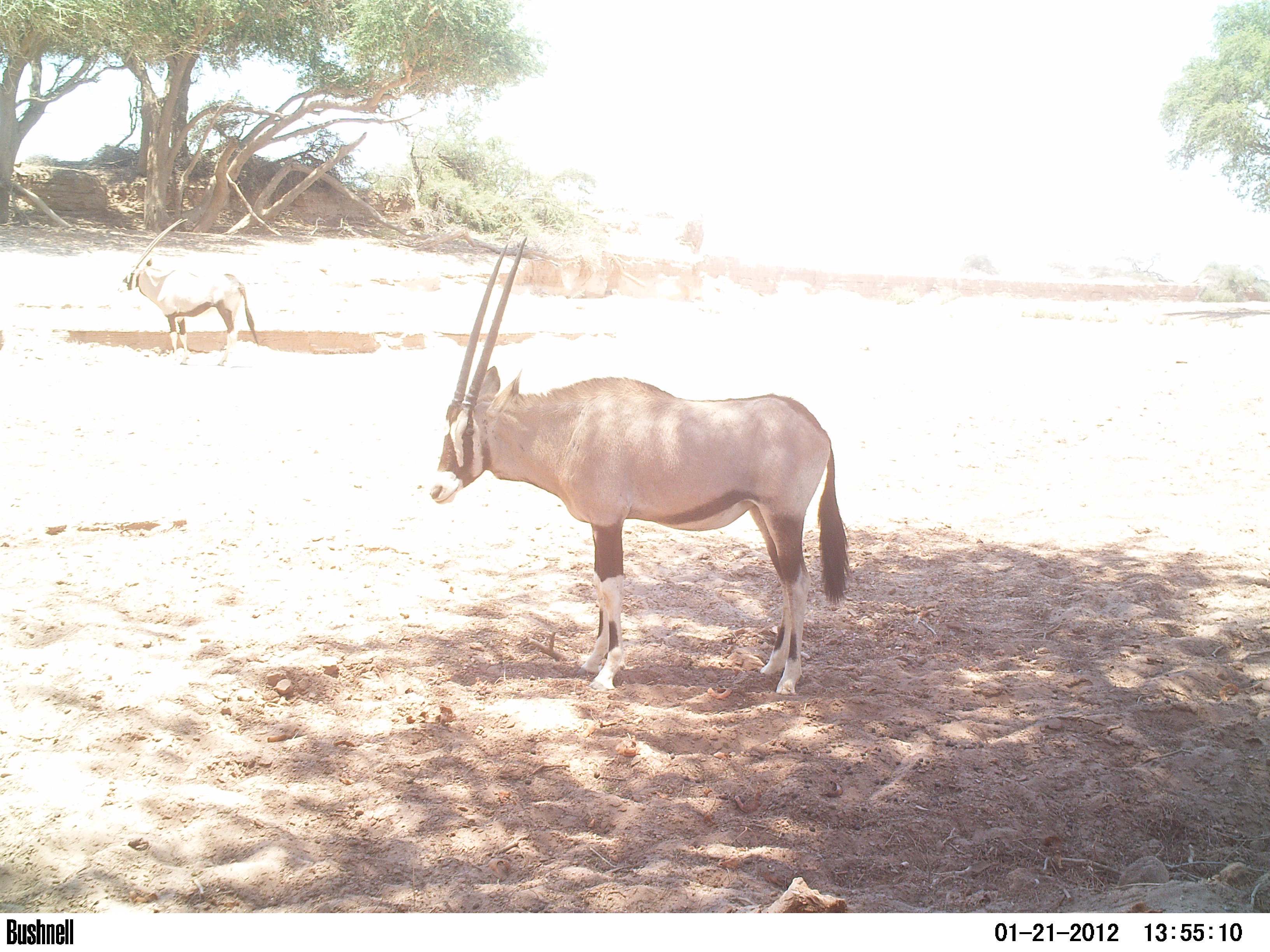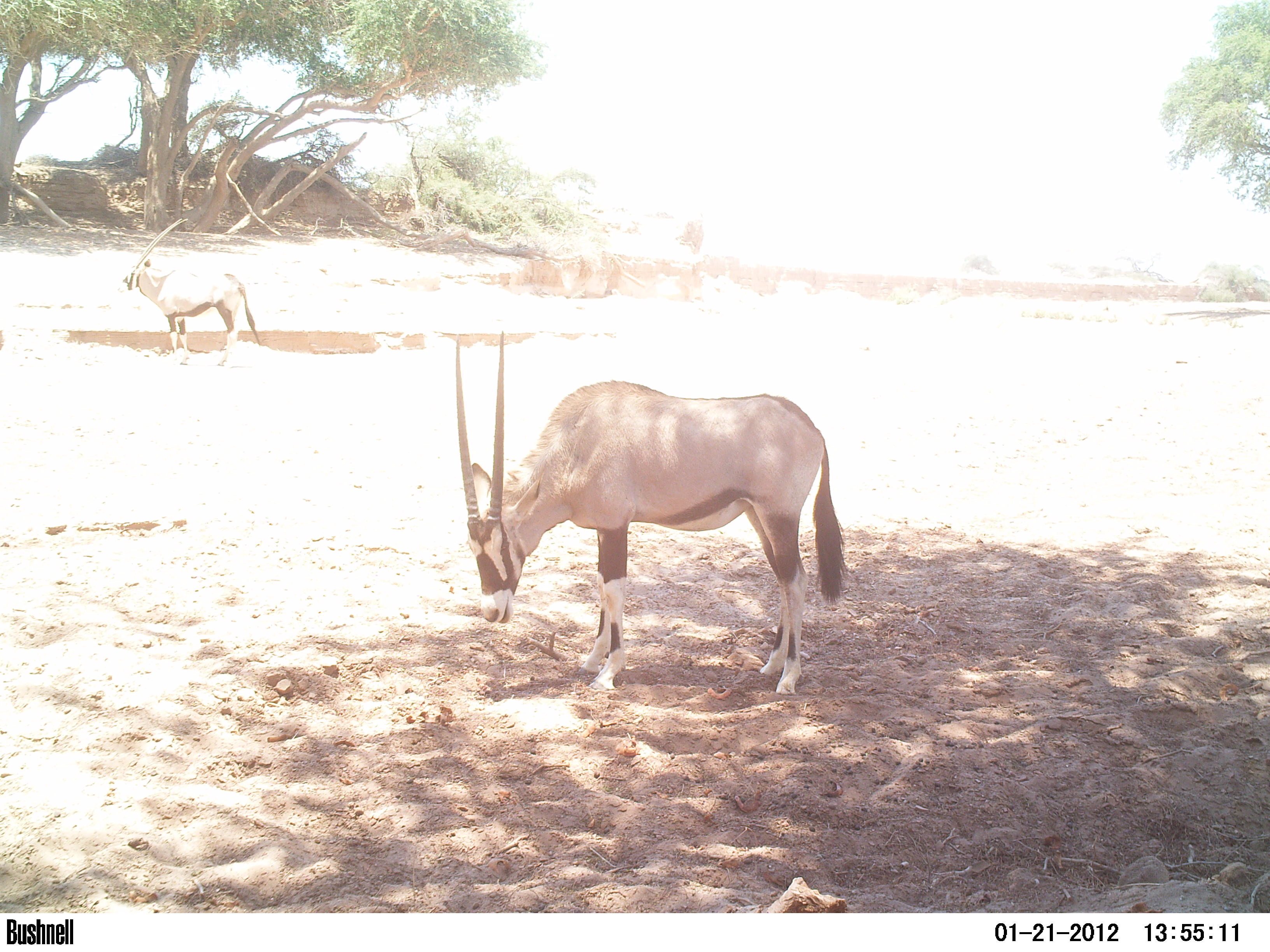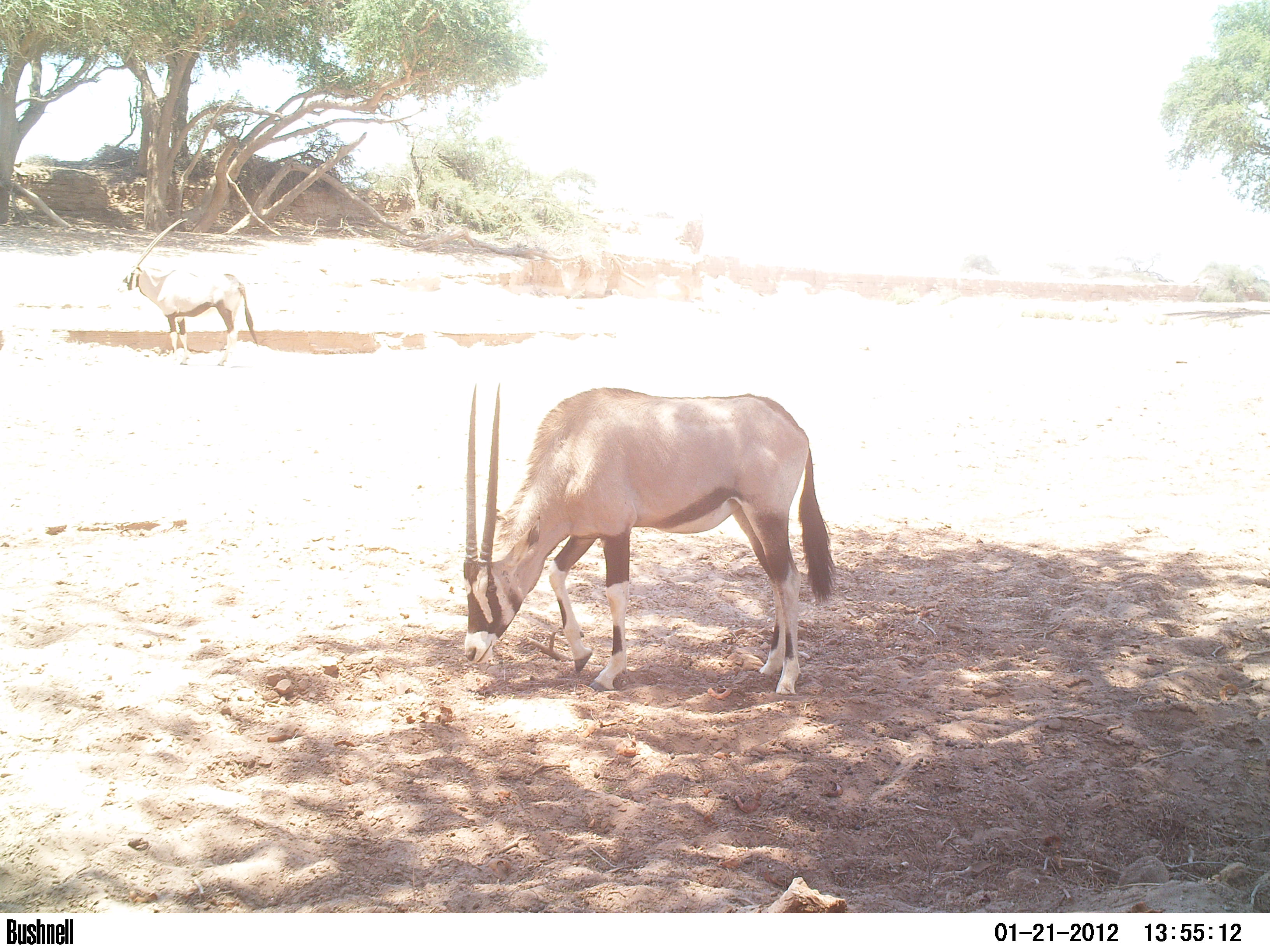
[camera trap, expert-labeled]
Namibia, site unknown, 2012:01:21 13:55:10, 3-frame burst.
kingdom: Animalia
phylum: Chordata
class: Mammalia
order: Artiodactyla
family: Bovidae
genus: Oryx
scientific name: Oryx gazella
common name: gemsbok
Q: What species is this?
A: Oryx gazella (gemsbok).